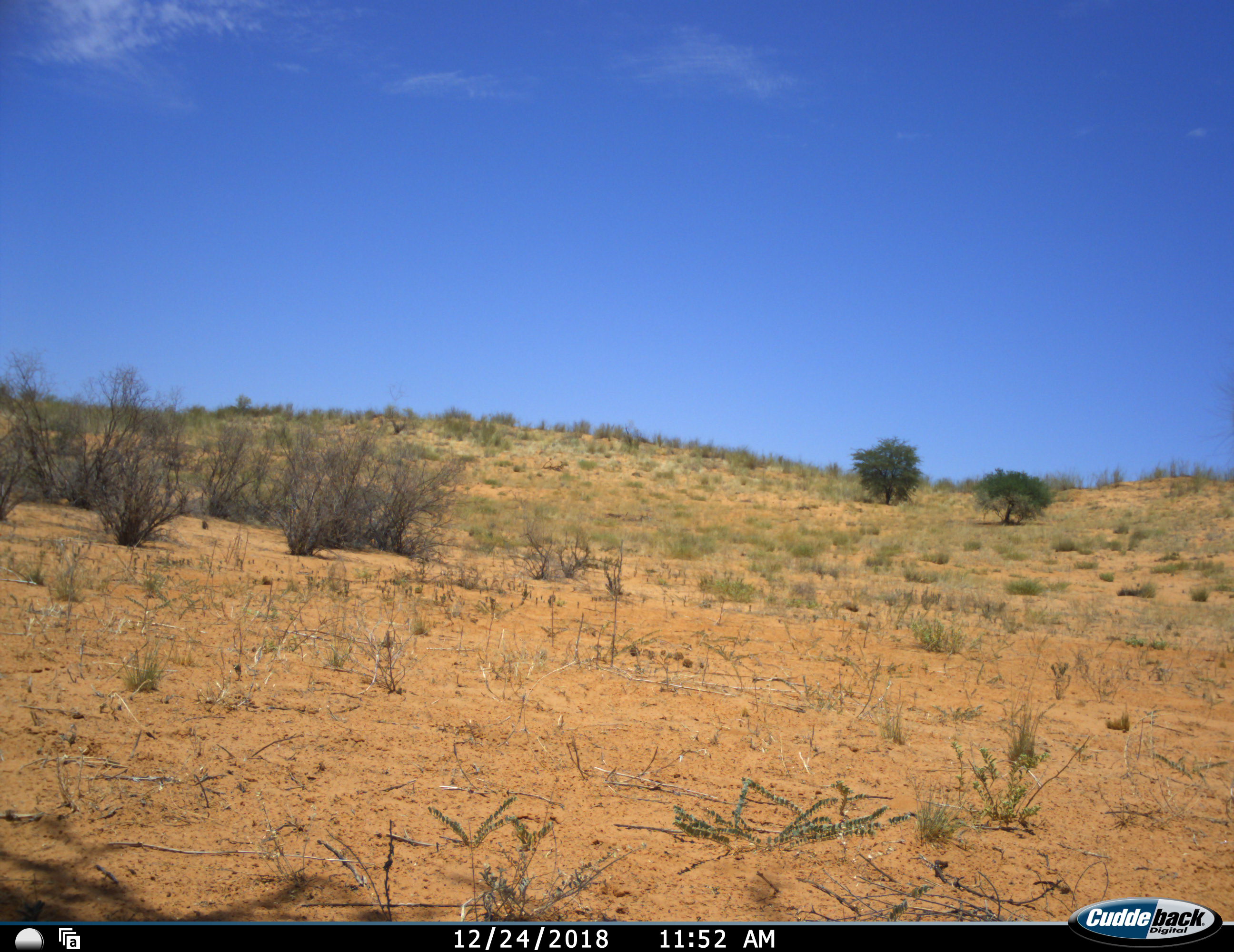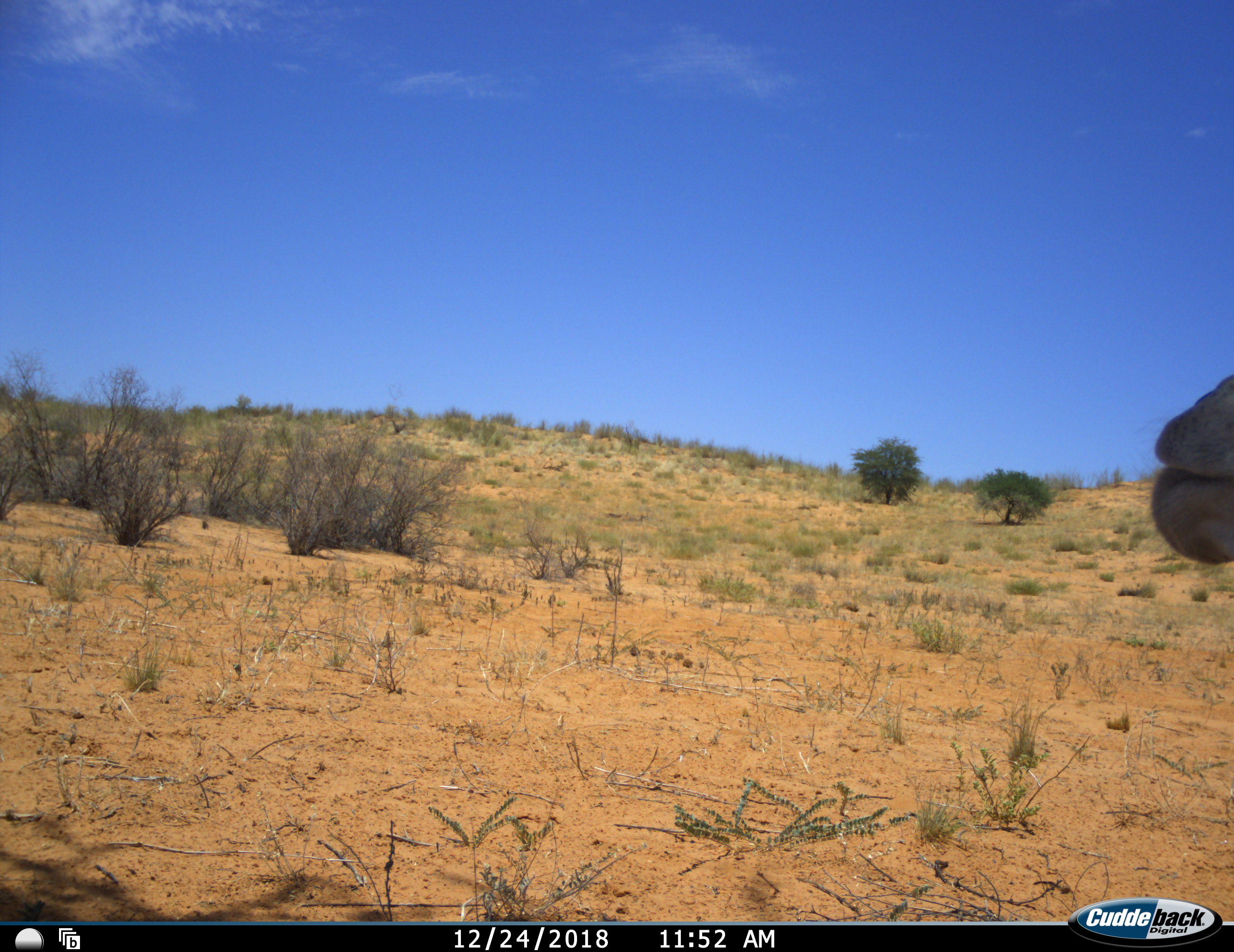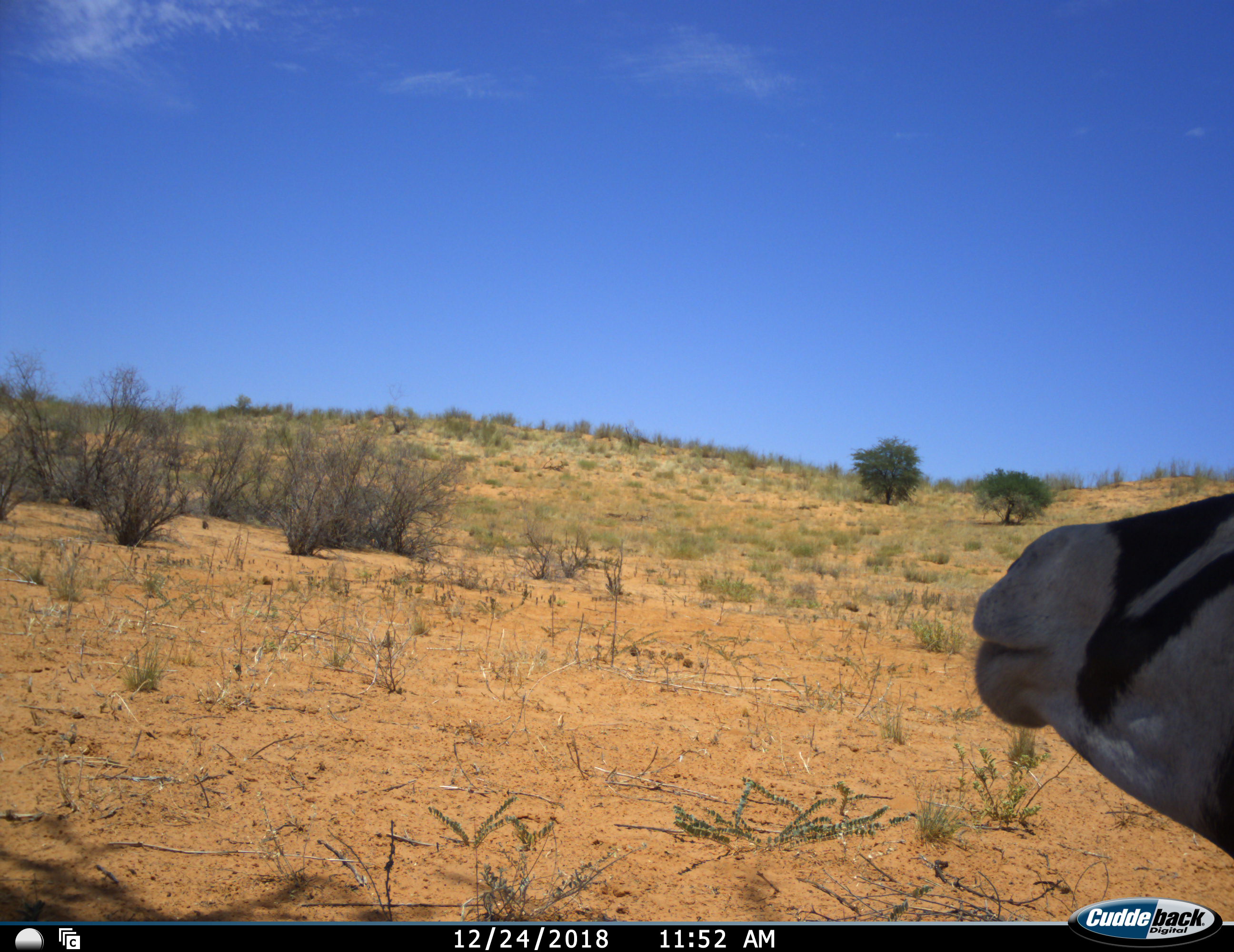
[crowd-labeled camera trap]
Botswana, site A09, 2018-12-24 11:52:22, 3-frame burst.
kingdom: Animalia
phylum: Chordata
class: Mammalia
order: Artiodactyla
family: Bovidae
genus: Oryx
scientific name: Oryx gazella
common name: gemsbok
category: gemsbokoryx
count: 1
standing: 20%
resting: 40%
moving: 50%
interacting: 10%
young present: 0%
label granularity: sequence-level